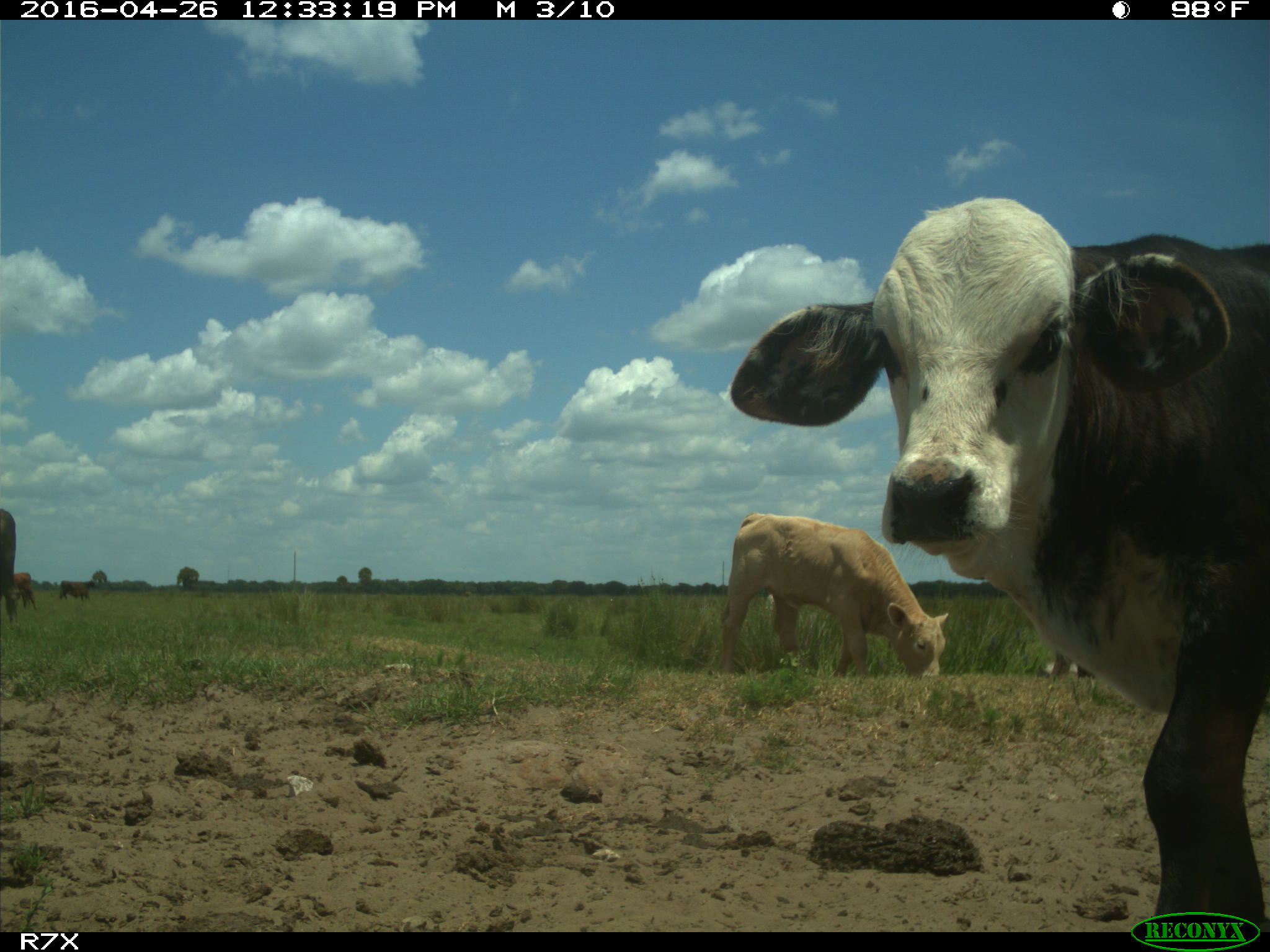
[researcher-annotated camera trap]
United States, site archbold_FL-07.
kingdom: Animalia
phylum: Chordata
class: Mammalia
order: Artiodactyla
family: Bovidae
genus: Bos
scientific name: Bos taurus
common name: domestic cow